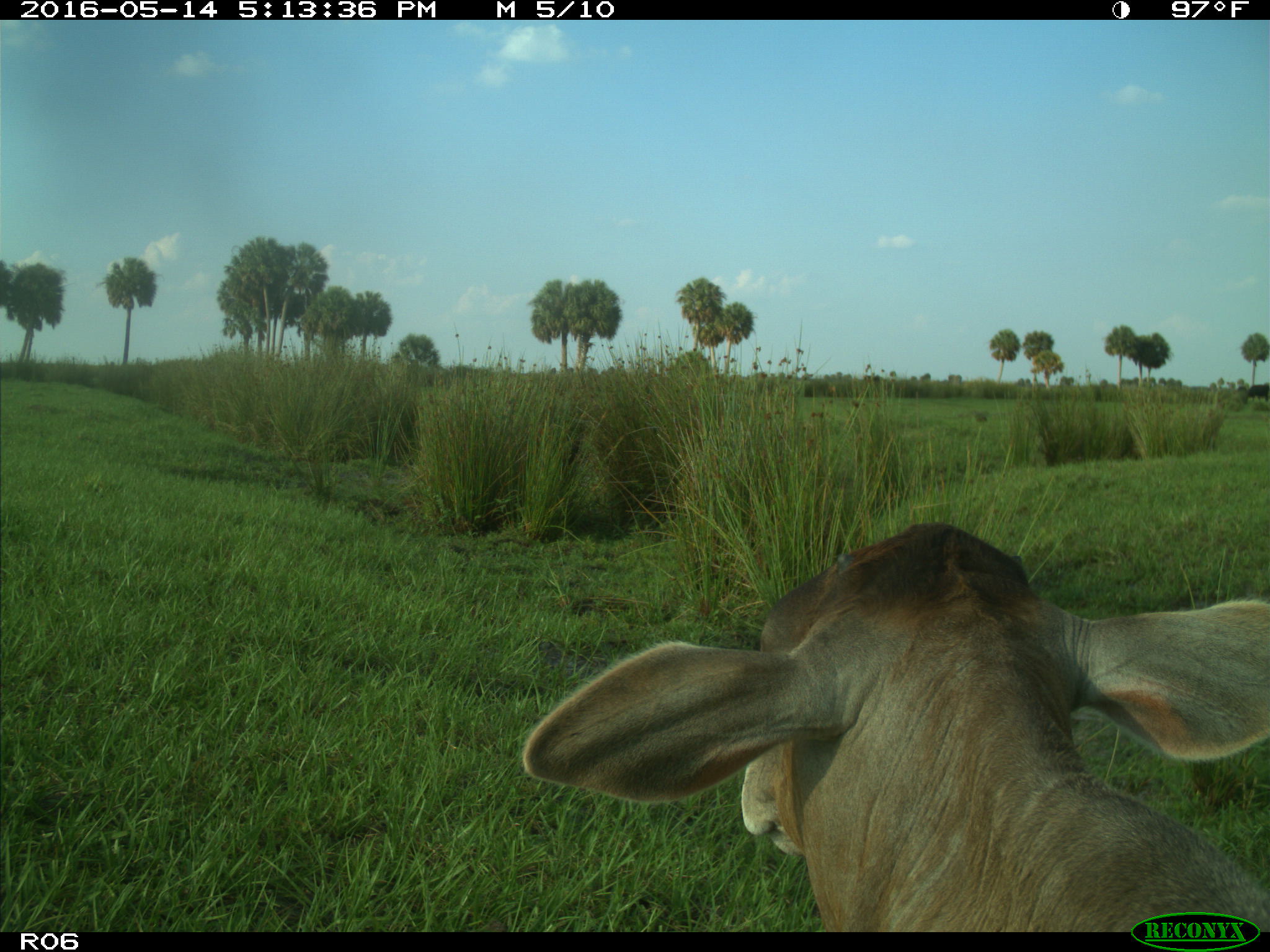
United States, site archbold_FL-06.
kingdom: Animalia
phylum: Chordata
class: Mammalia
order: Artiodactyla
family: Bovidae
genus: Bos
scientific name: Bos taurus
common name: domestic cow